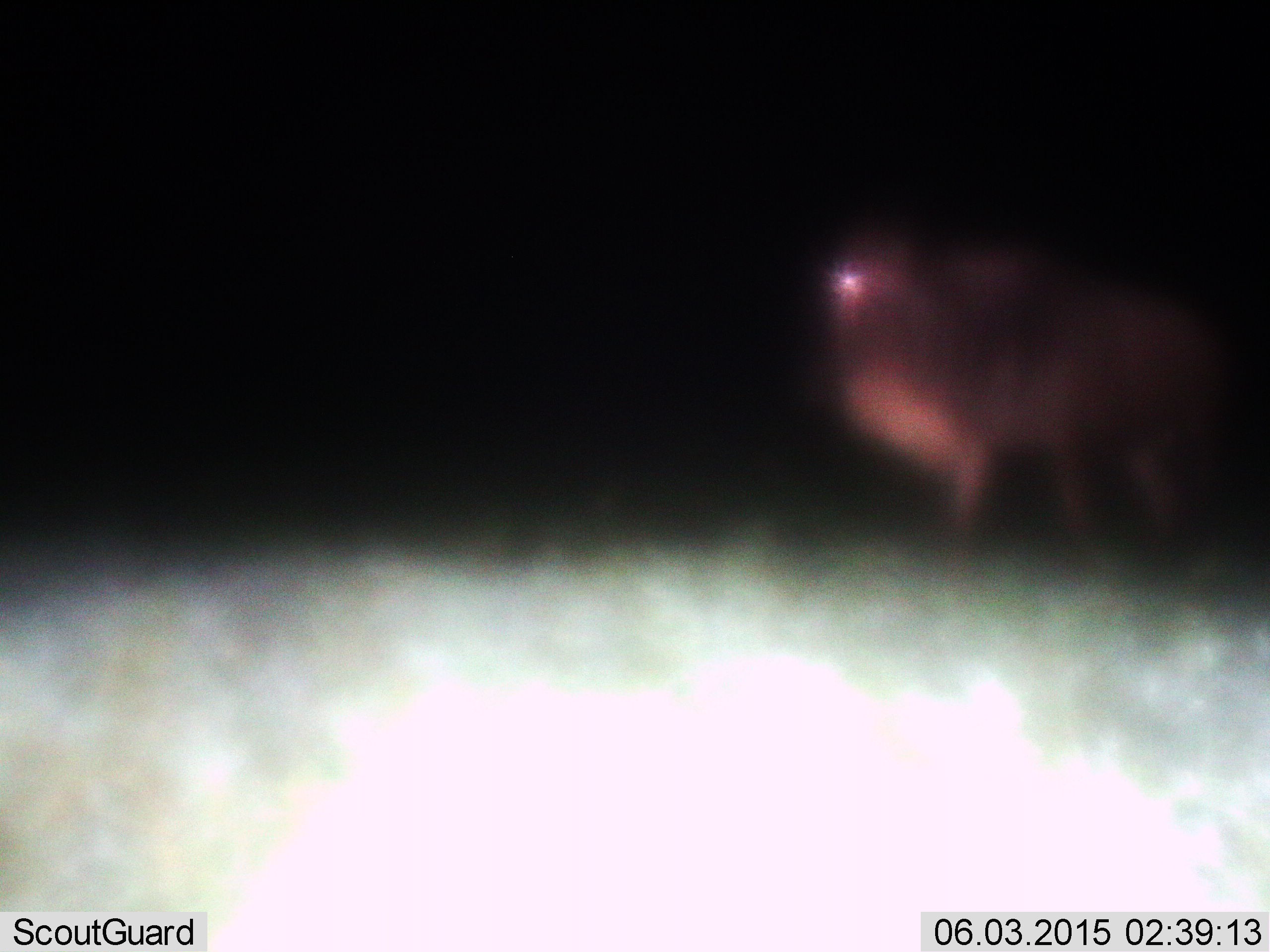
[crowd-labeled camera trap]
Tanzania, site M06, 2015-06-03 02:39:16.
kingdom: Animalia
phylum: Chordata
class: Mammalia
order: Artiodactyla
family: Bovidae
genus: Connochaetes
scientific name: Connochaetes taurinus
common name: blue wildebeest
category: wildebeest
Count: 1.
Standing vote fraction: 71%.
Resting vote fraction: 0%.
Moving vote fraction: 29%.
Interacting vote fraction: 0%.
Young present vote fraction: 0%.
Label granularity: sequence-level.